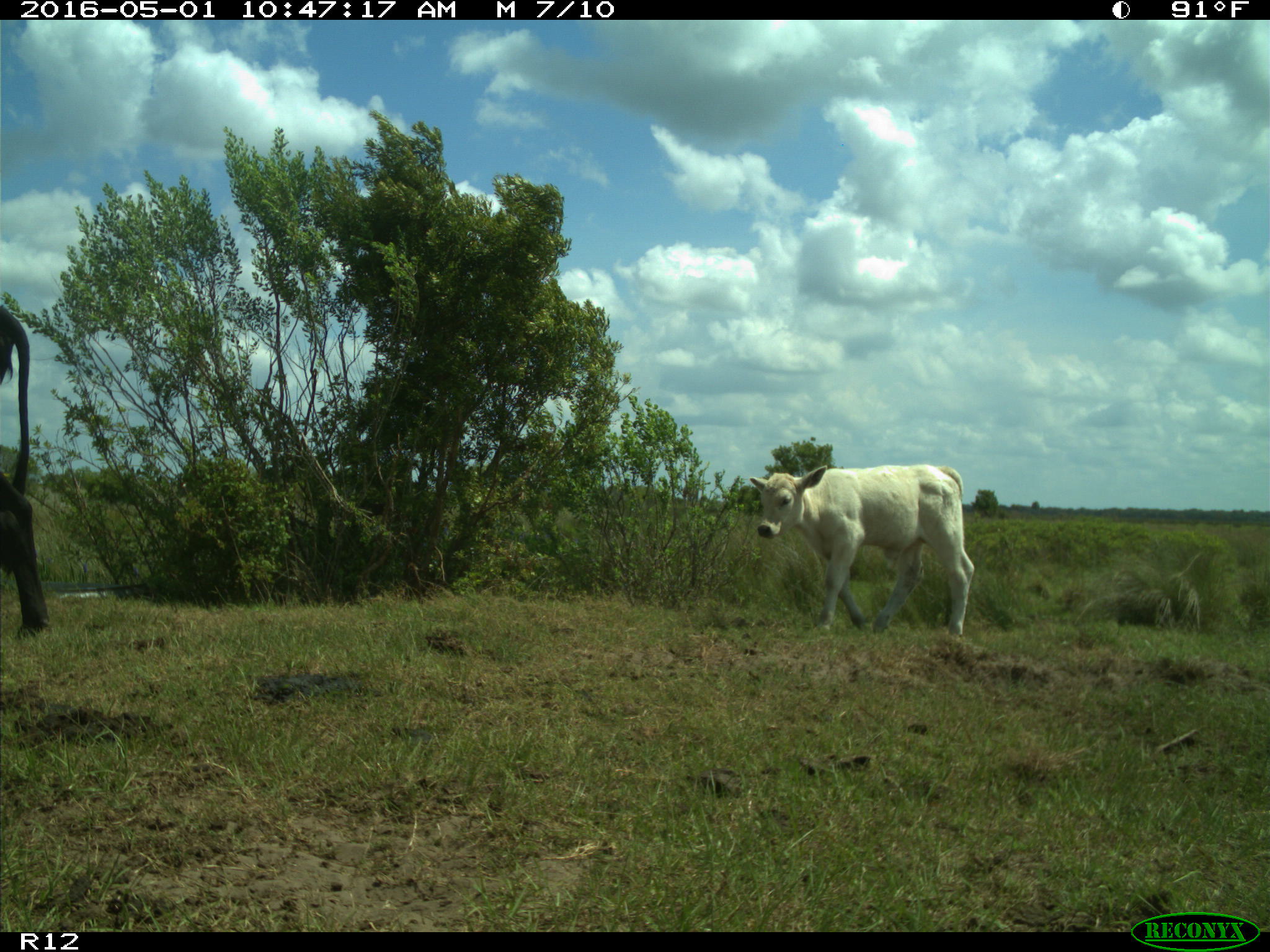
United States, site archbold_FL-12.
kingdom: Animalia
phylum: Chordata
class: Mammalia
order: Artiodactyla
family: Bovidae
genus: Bos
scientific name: Bos taurus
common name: domestic cow